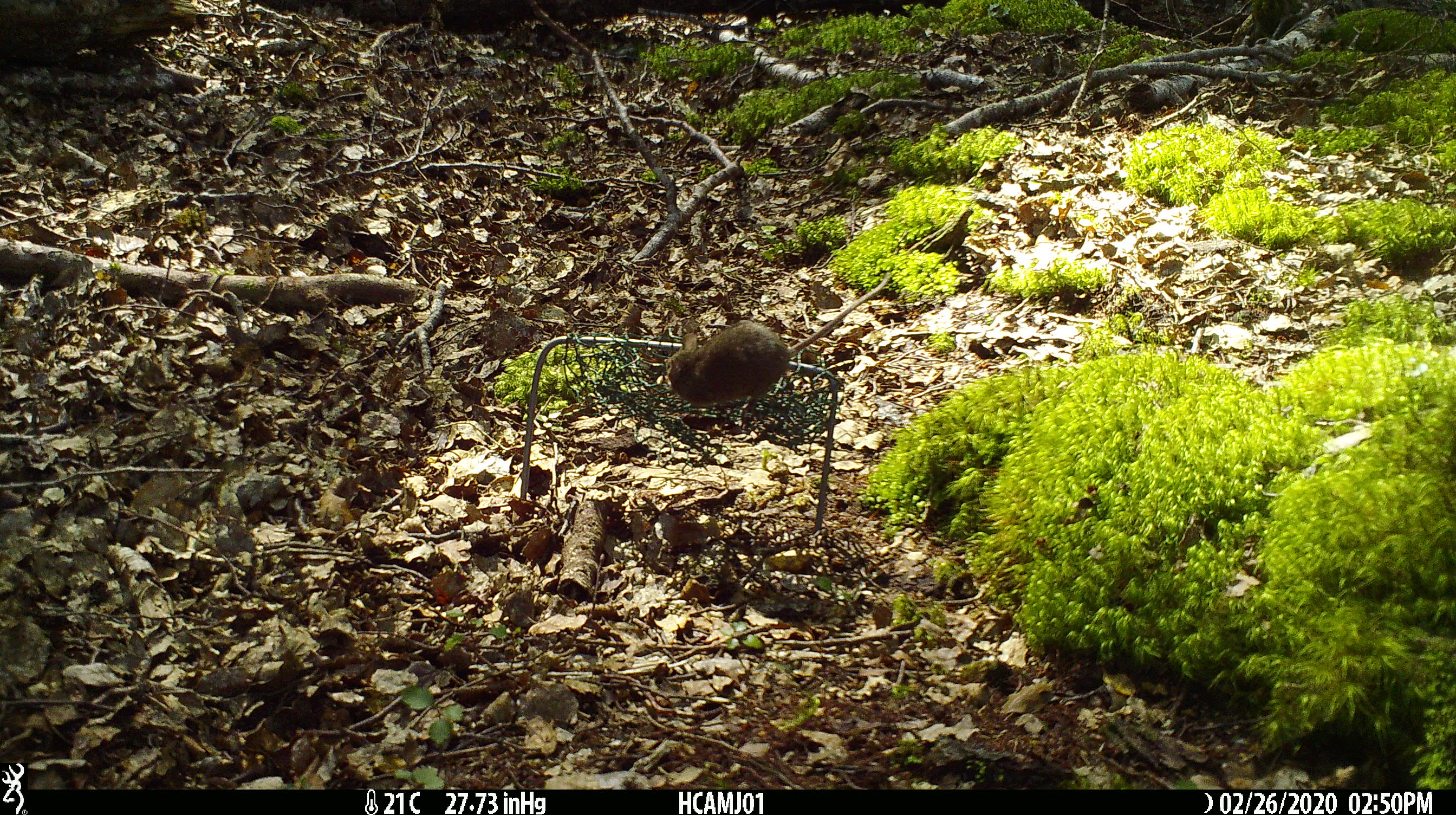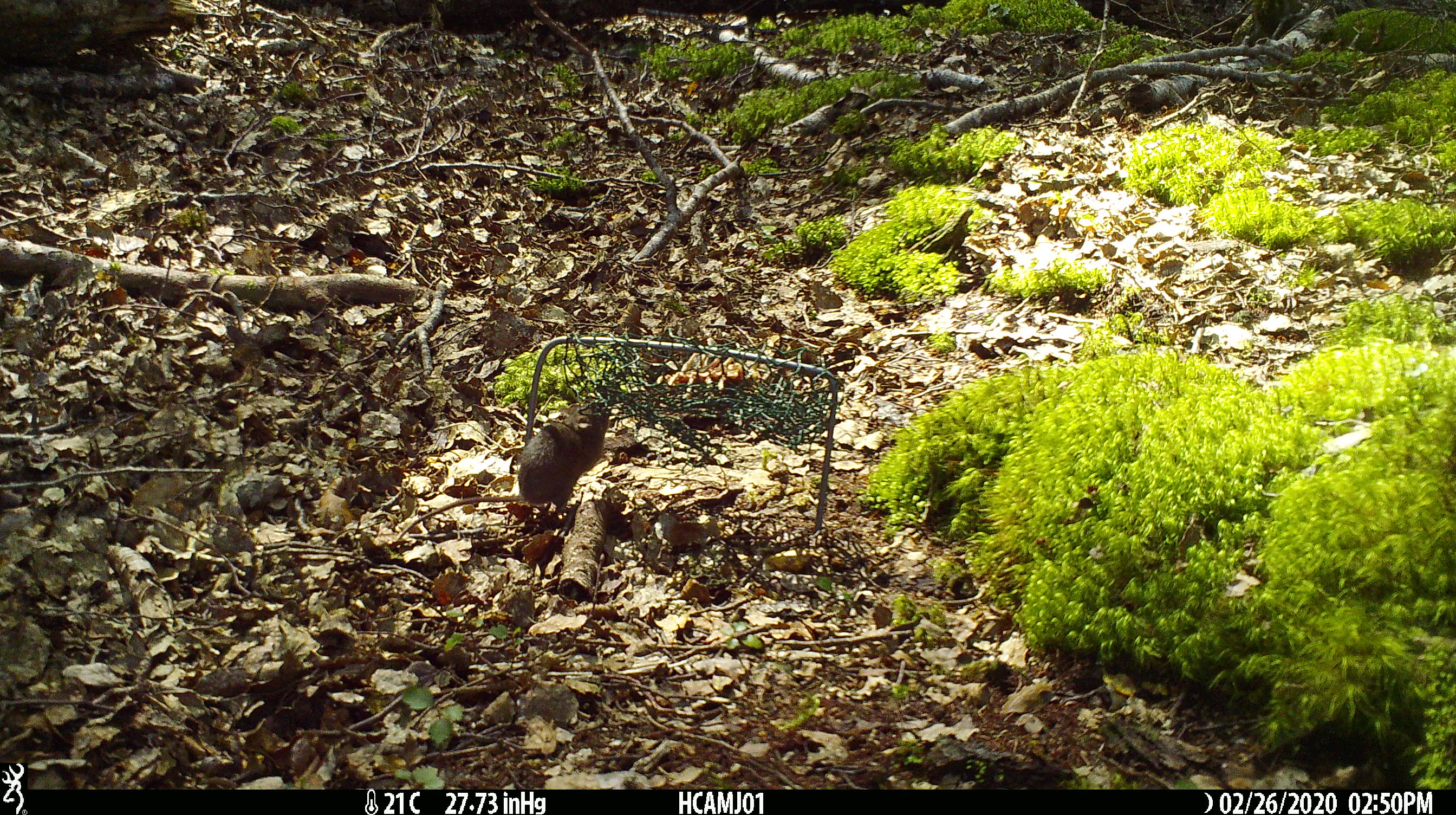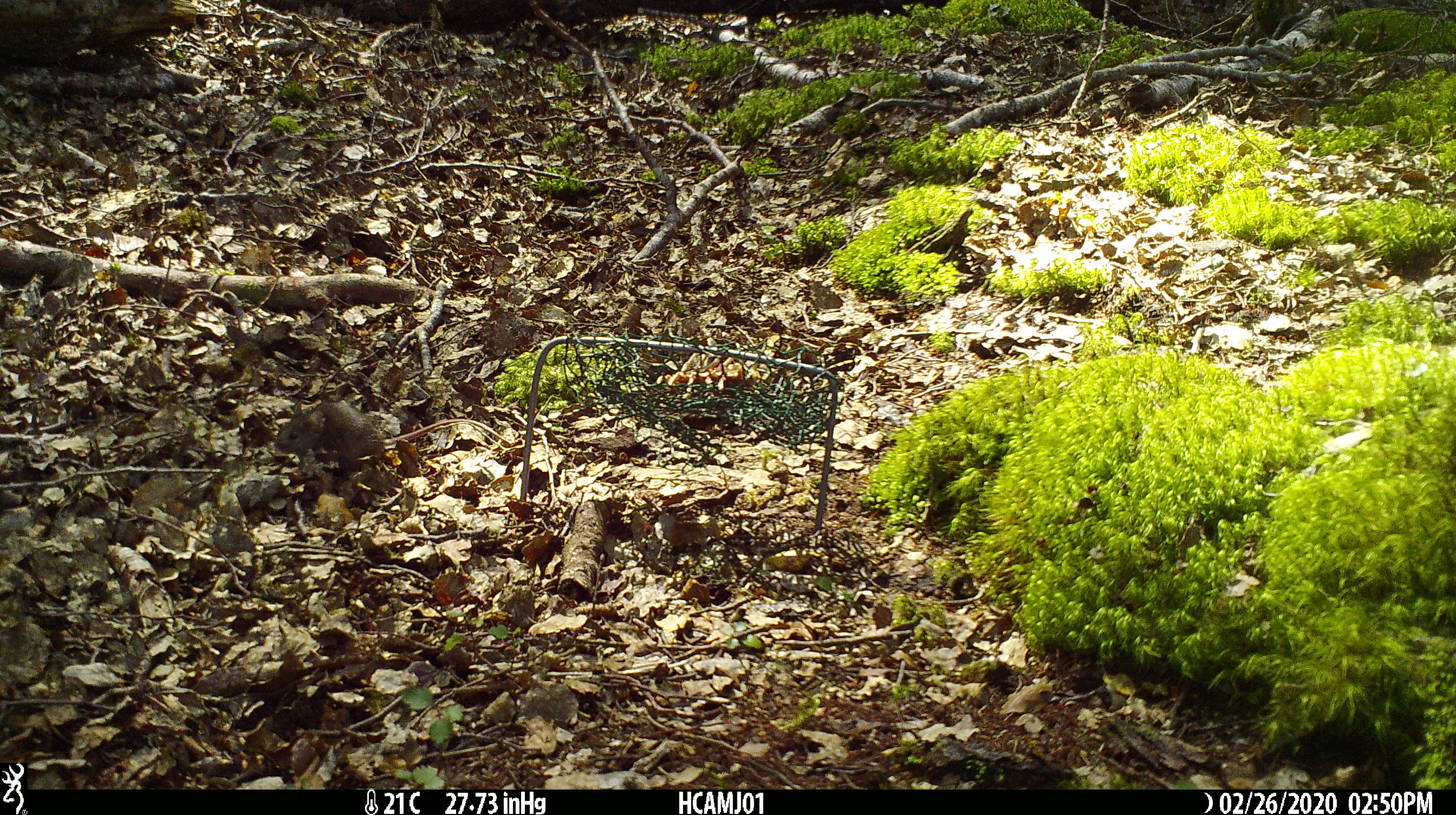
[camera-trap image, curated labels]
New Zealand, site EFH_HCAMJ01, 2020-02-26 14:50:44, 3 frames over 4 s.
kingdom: Animalia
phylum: Chordata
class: Mammalia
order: Rodentia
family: Muridae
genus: Mus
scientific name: Mus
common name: mouse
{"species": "mouse (Mus)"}